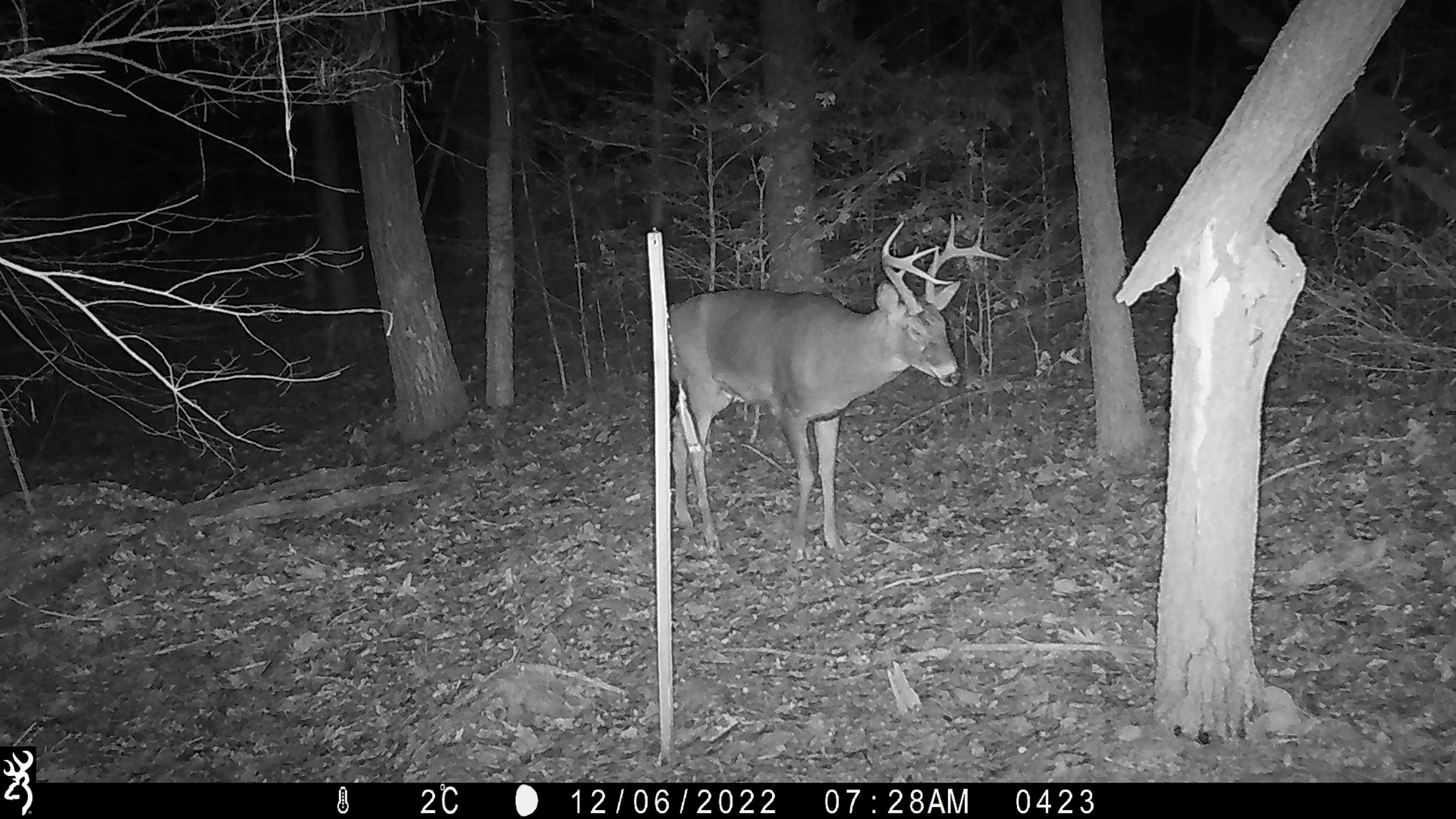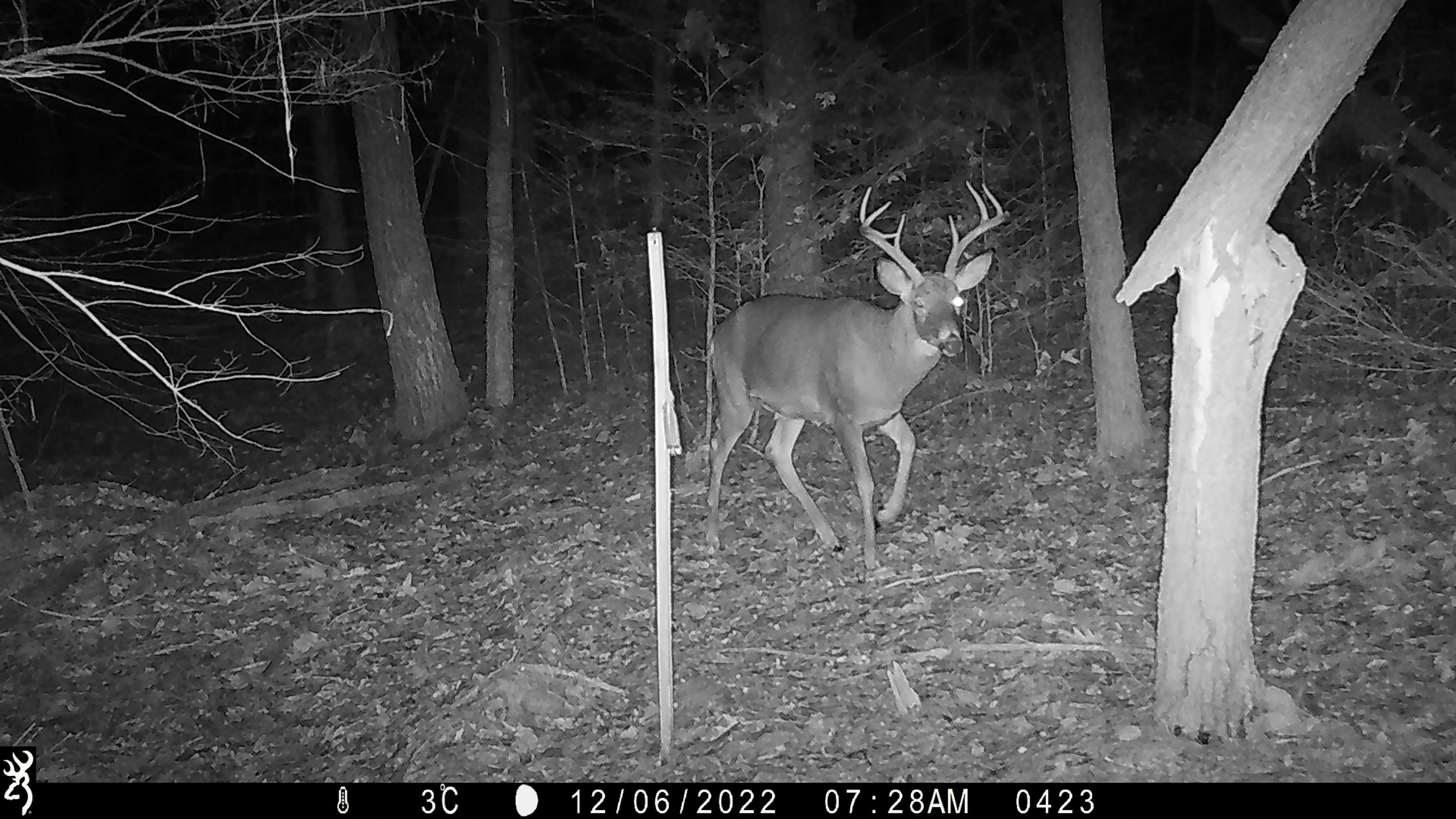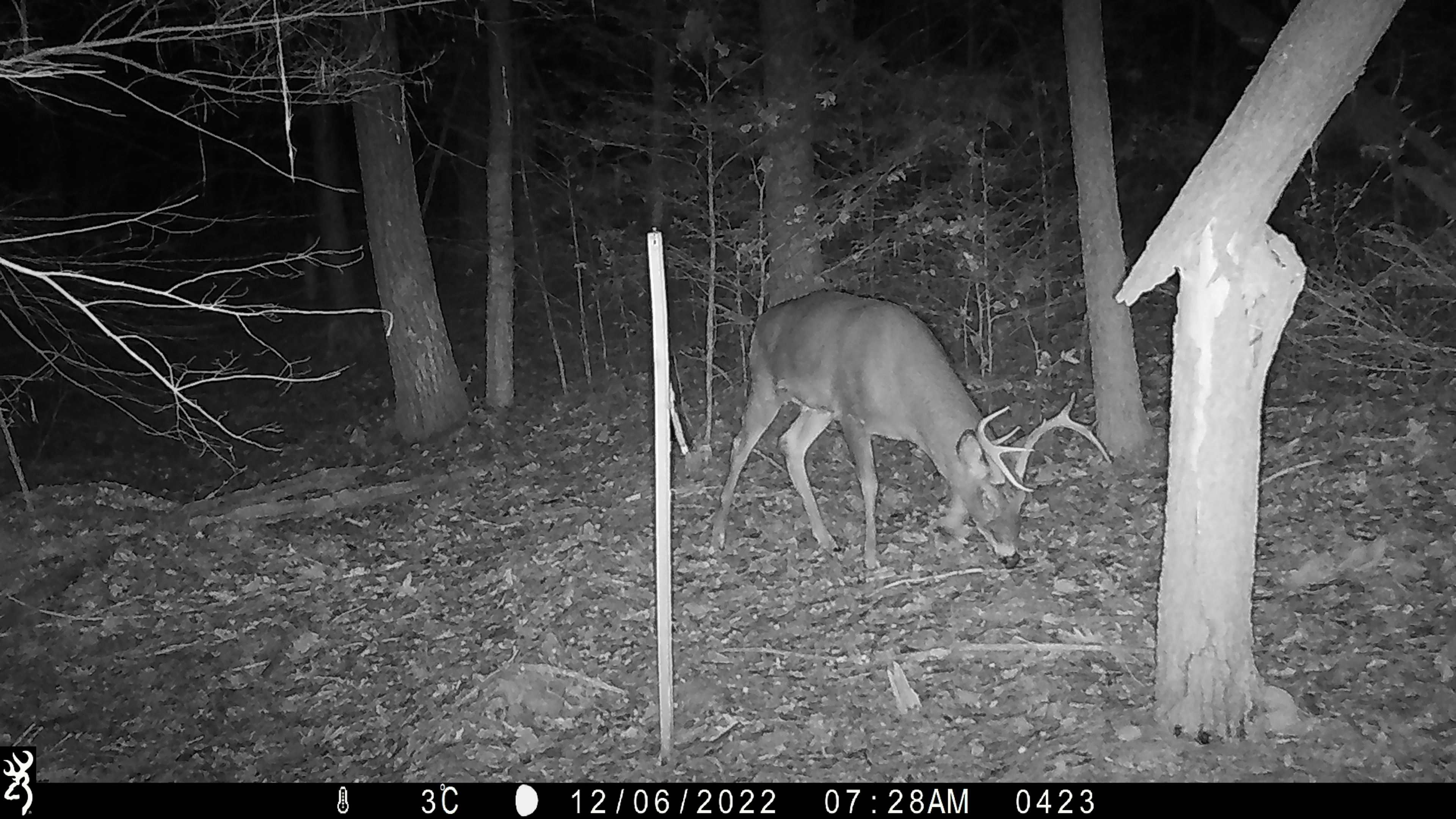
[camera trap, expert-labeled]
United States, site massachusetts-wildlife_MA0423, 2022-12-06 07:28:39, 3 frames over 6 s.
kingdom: Animalia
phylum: Chordata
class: Mammalia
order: Artiodactyla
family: Cervidae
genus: Odocoileus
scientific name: Odocoileus virginianus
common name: white-tailed deer